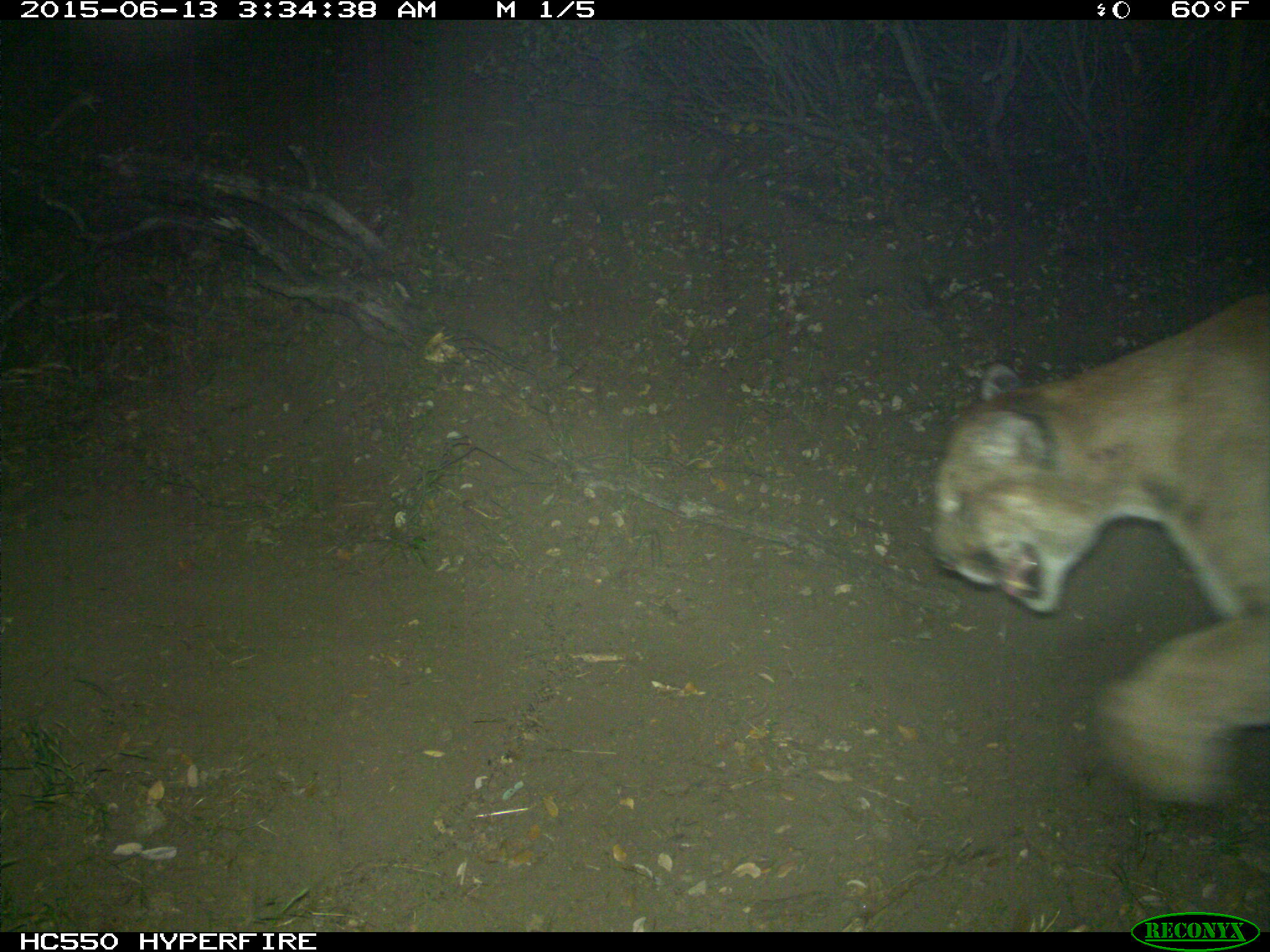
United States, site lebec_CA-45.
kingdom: Animalia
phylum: Chordata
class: Mammalia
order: Carnivora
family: Felidae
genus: Puma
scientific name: Puma concolor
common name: mountain lion